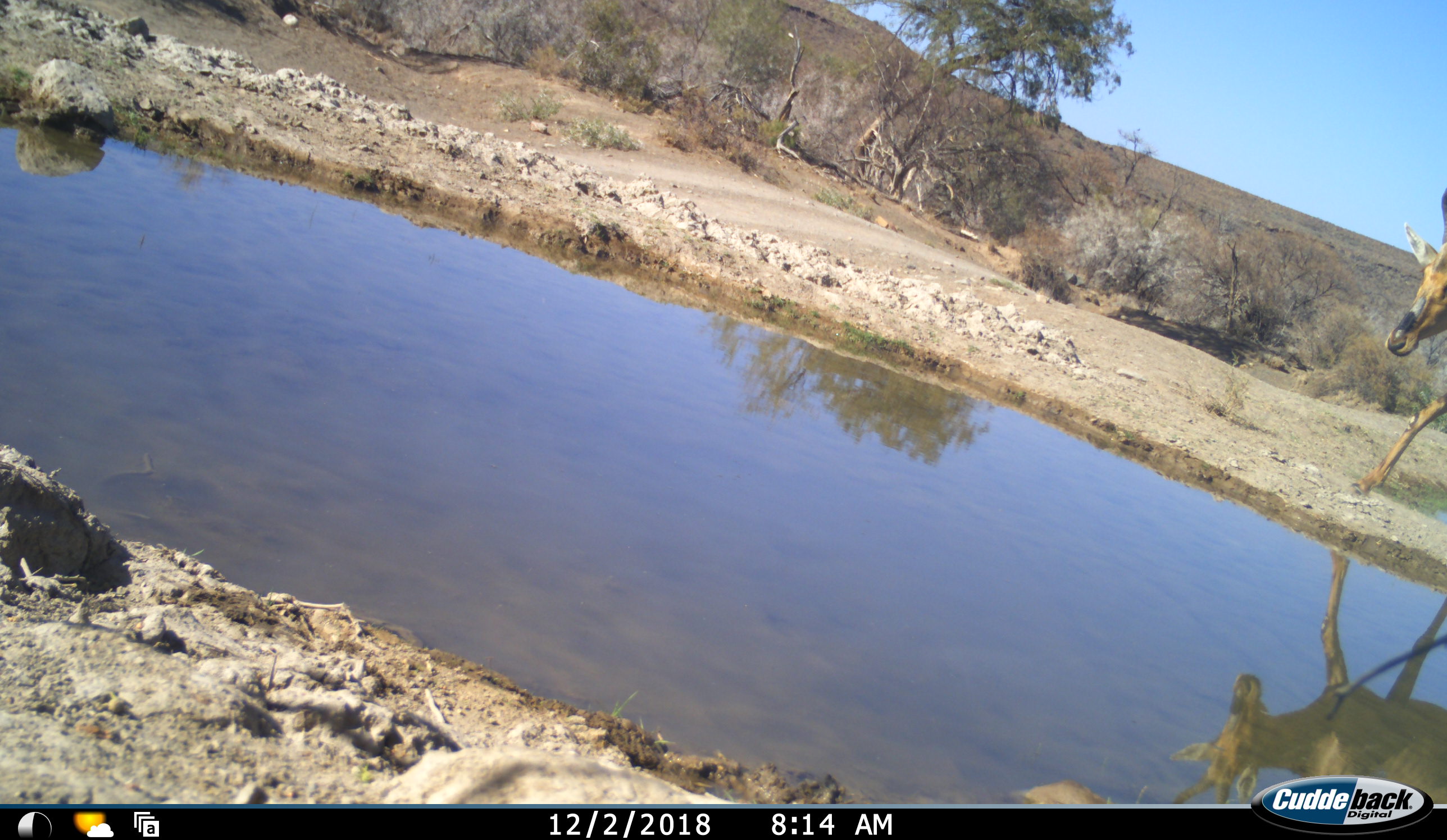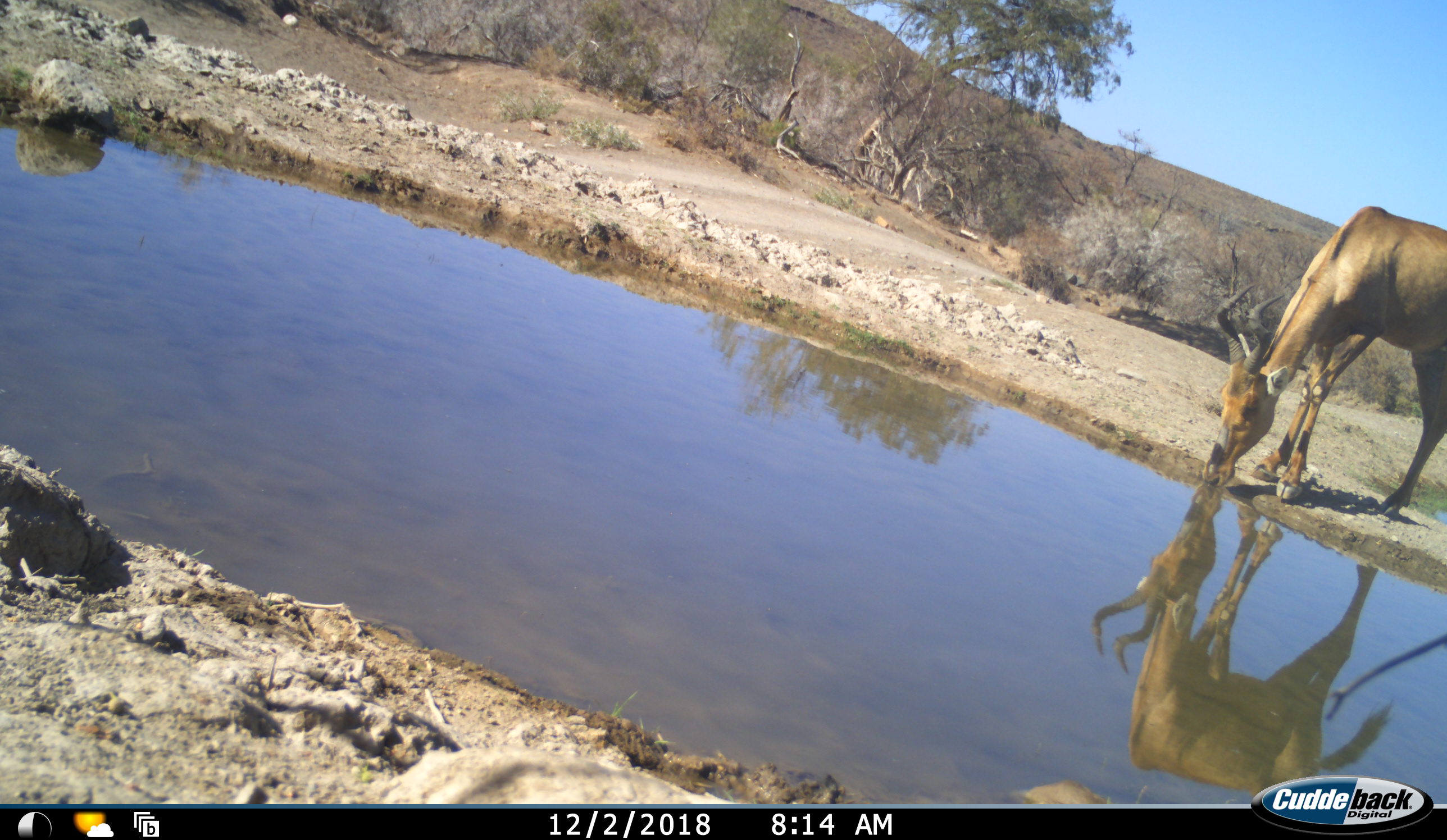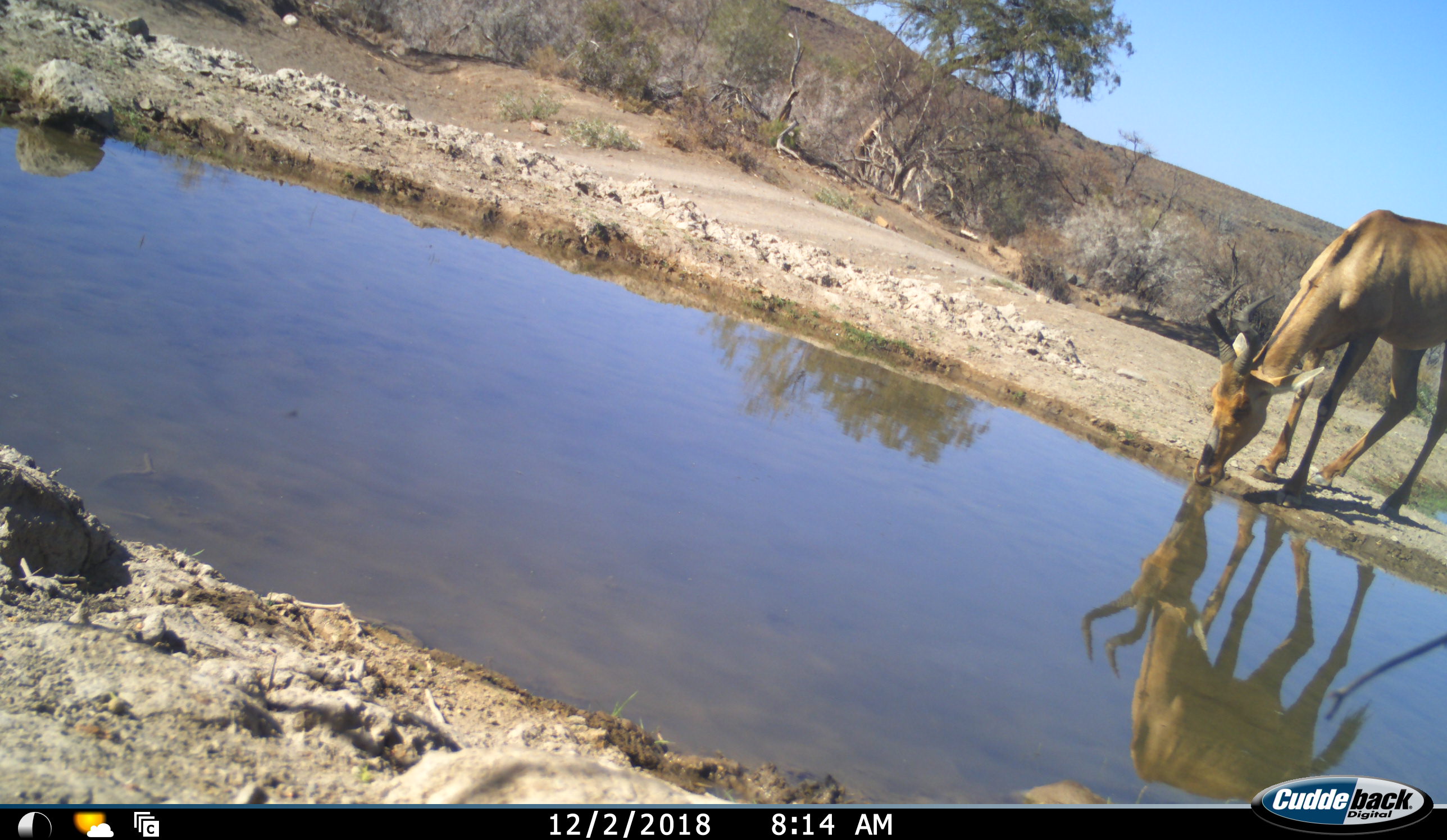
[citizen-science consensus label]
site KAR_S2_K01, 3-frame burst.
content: unidentified animal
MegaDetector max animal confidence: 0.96